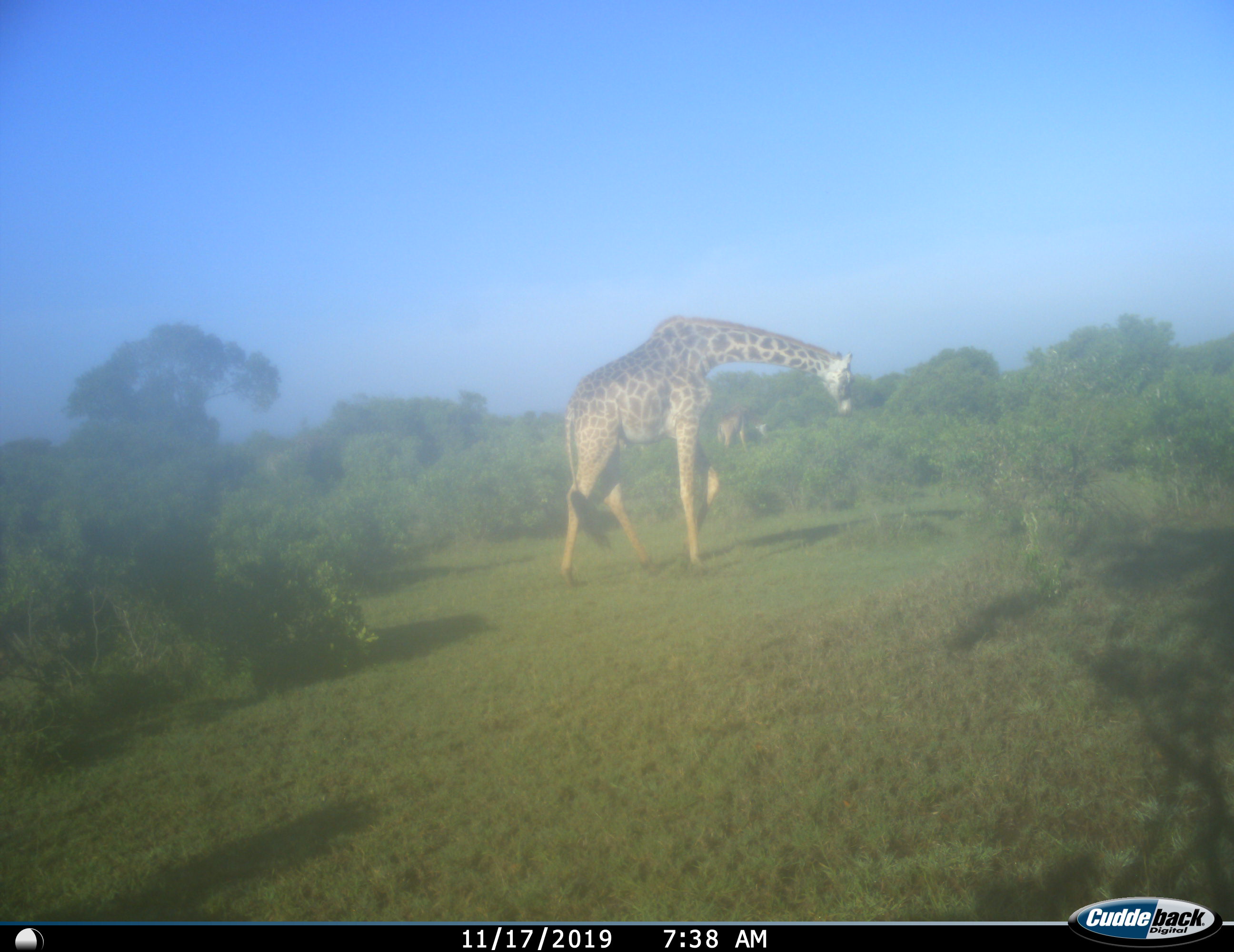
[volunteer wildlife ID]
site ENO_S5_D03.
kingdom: Animalia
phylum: Chordata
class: Mammalia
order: Artiodactyla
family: Giraffidae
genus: Giraffa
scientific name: Giraffa camelopardalis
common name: giraffe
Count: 2.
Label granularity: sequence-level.